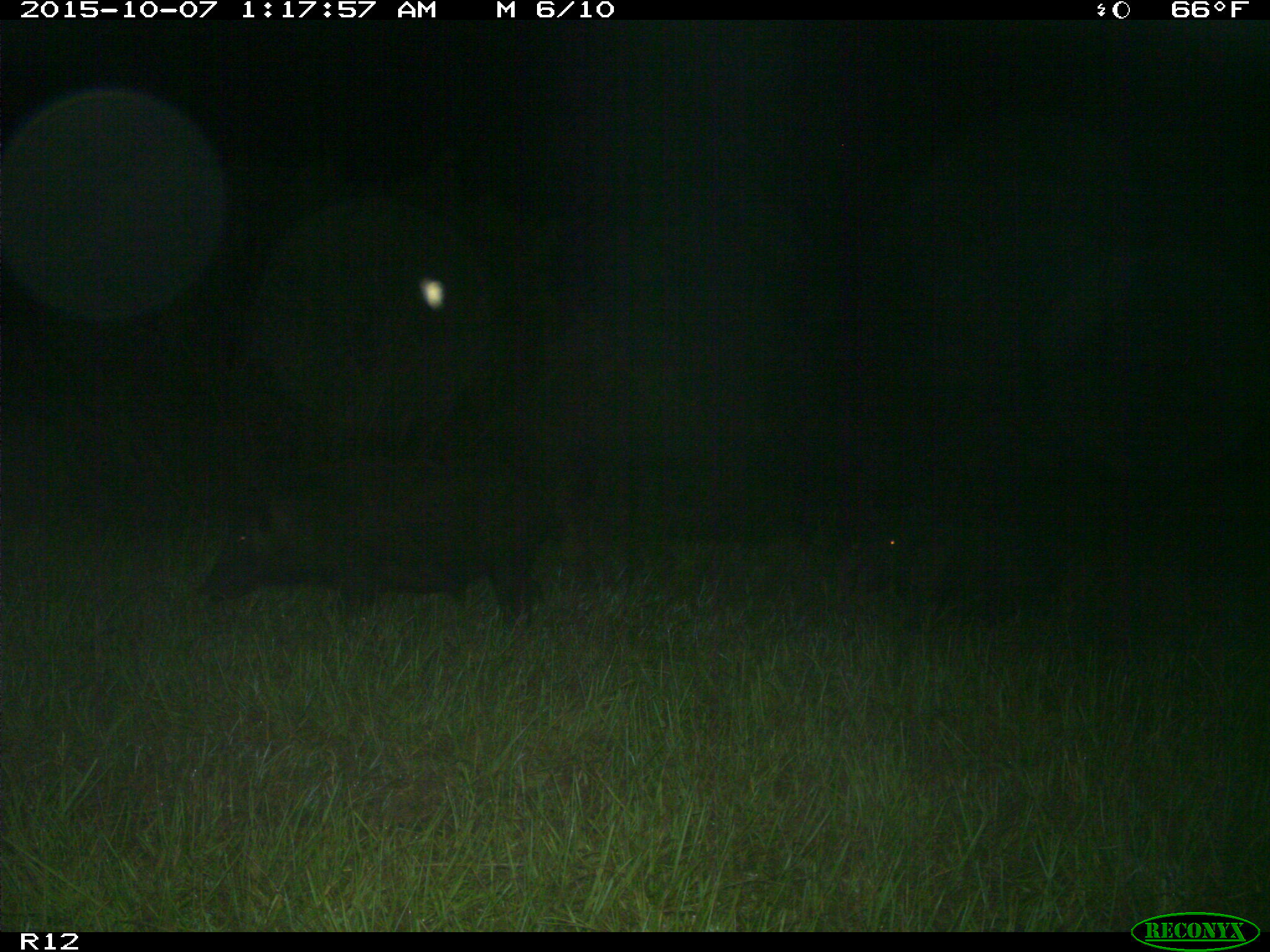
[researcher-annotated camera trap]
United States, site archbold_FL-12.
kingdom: Animalia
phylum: Chordata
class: Mammalia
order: Artiodactyla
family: Suidae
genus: Sus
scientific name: Sus scrofa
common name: wild boar